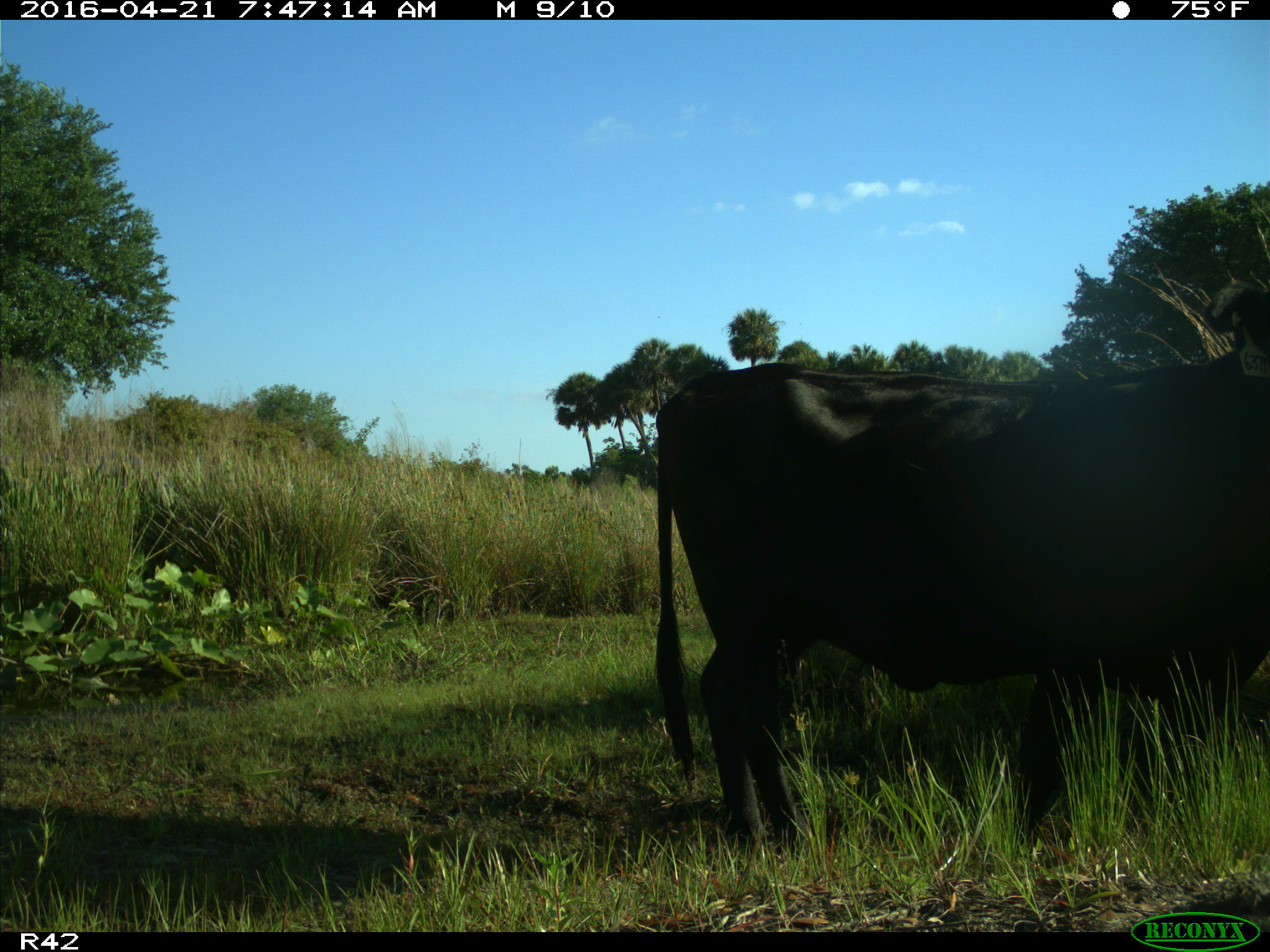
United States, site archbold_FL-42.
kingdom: Animalia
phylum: Chordata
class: Mammalia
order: Artiodactyla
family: Bovidae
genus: Bos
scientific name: Bos taurus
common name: domestic cow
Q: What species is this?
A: Bos taurus (domestic cow).